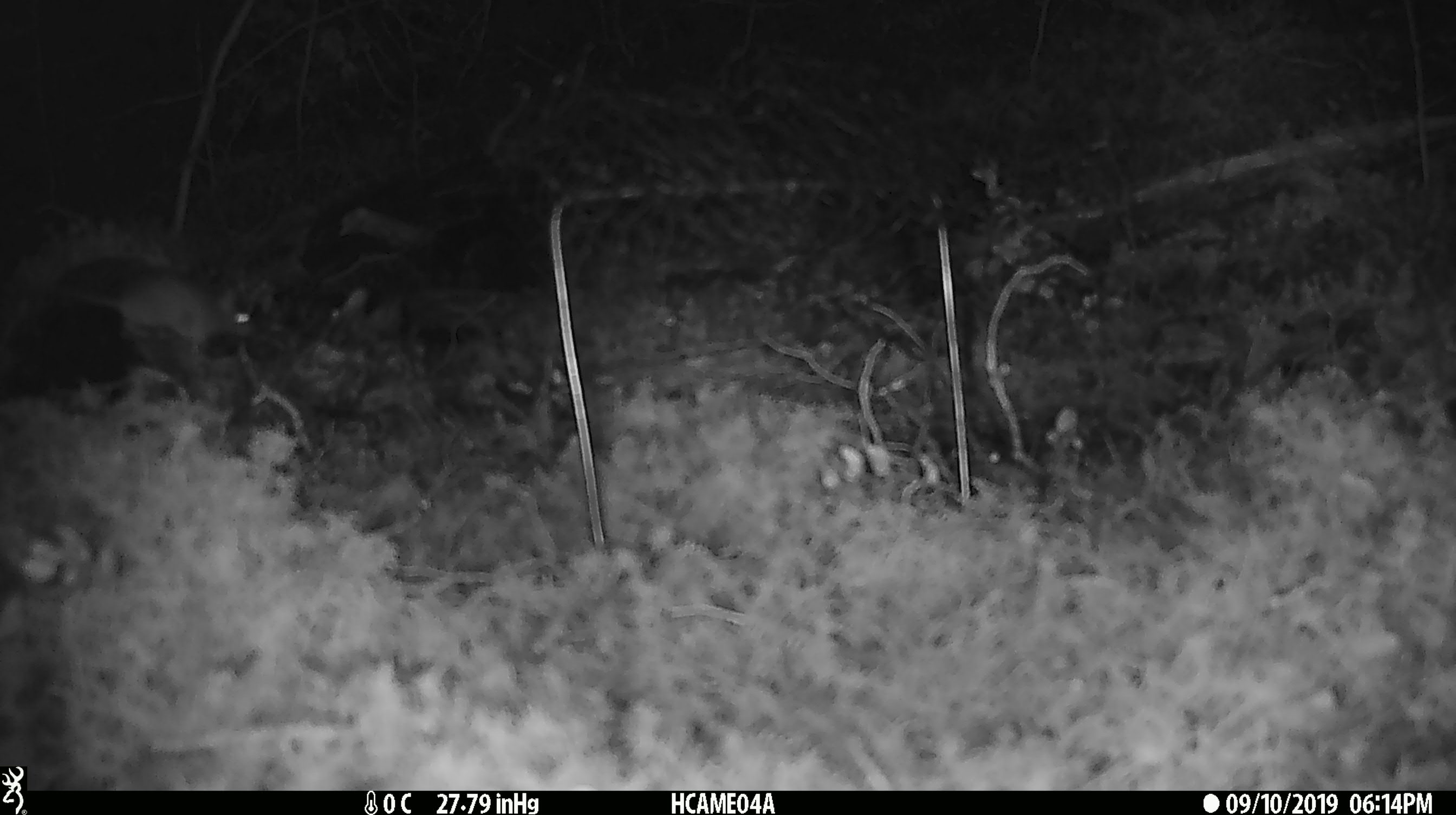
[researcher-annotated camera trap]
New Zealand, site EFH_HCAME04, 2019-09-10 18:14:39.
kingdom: Animalia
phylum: Chordata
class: Mammalia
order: Rodentia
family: Muridae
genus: Mus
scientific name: Mus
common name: mouse